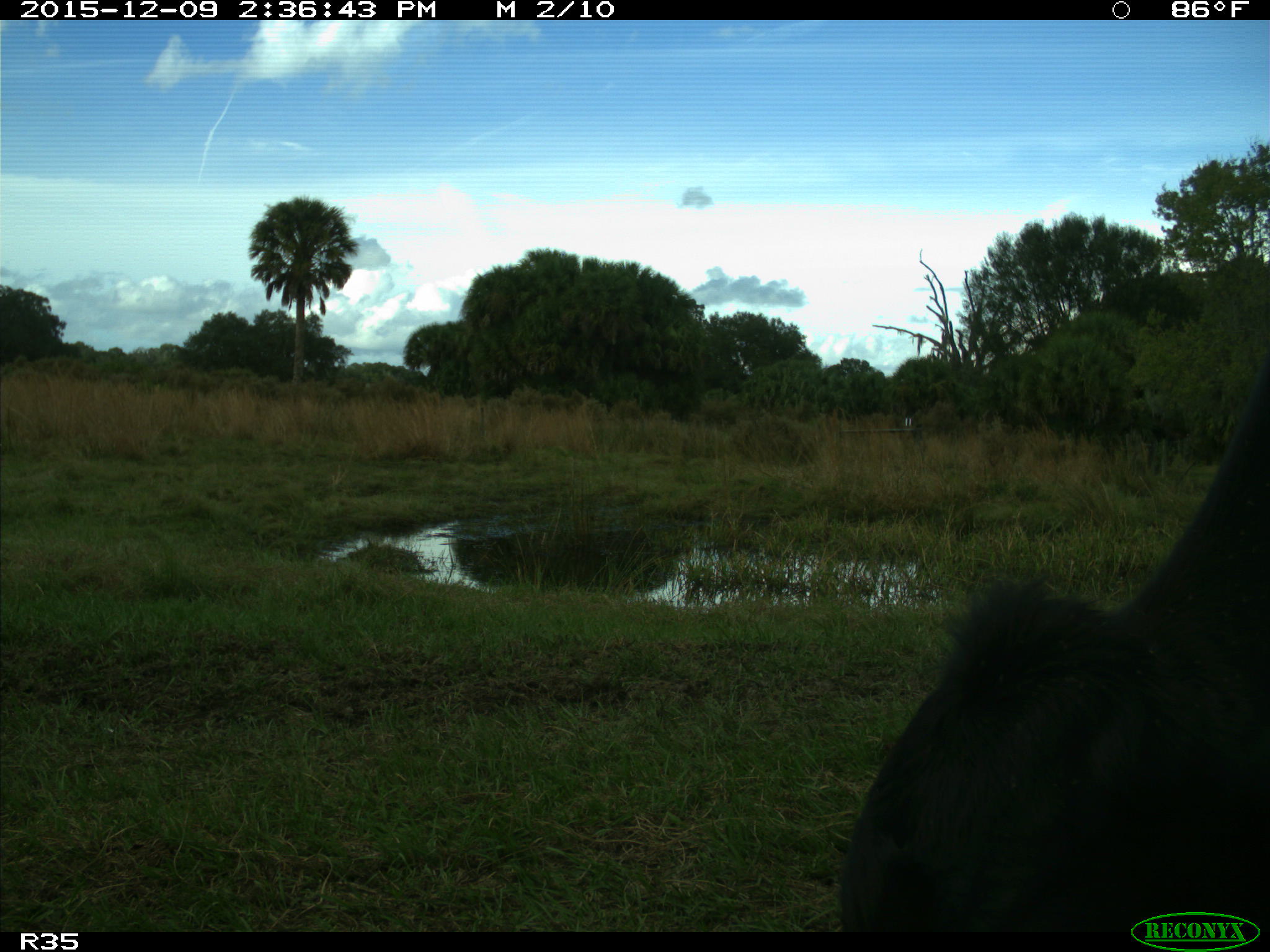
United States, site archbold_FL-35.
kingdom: Animalia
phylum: Chordata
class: Mammalia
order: Artiodactyla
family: Bovidae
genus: Bos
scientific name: Bos taurus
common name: domestic cow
Bos taurus (domestic cow).